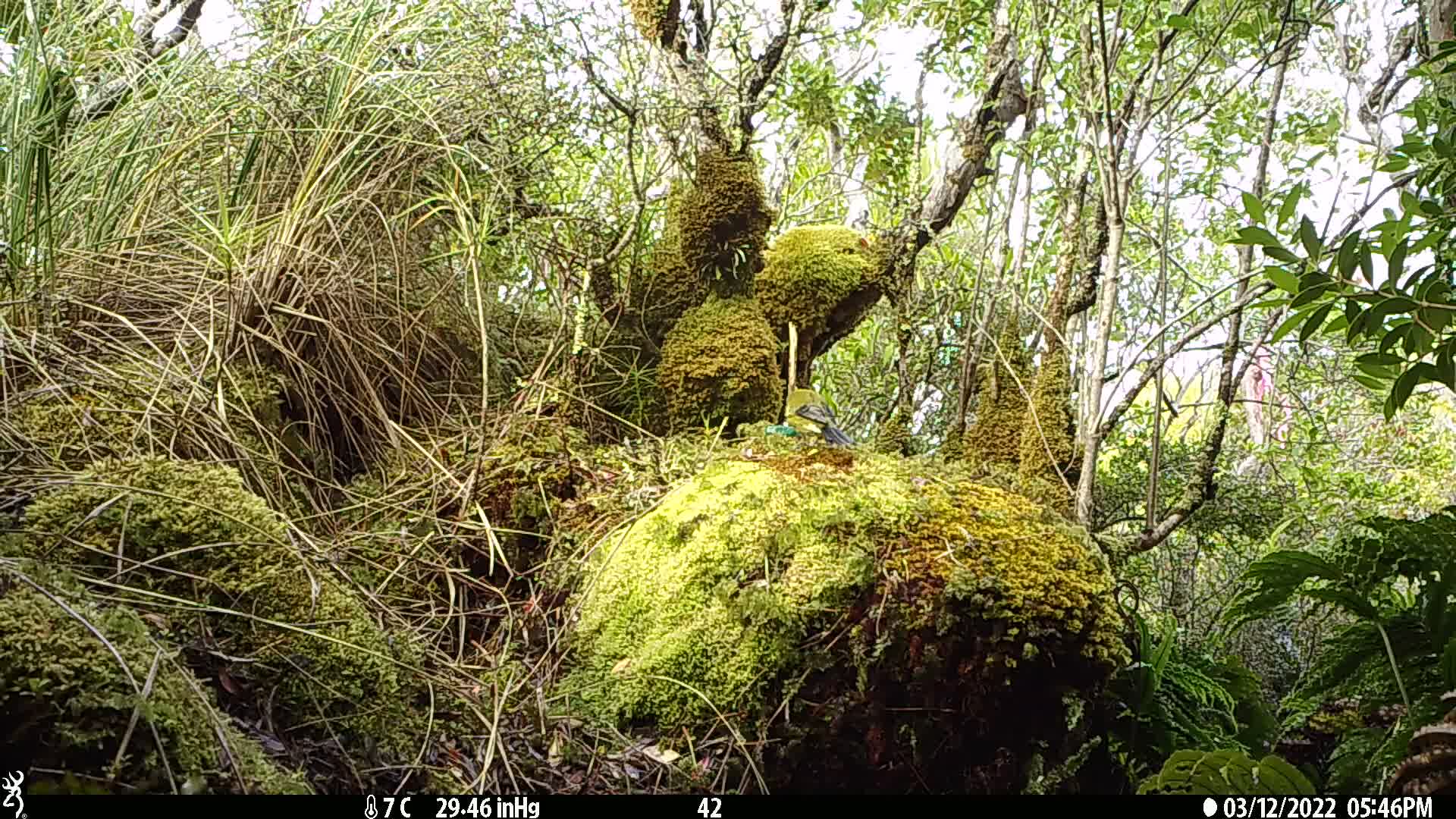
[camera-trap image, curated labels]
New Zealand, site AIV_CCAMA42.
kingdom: Animalia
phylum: Chordata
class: Aves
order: Passeriformes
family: Meliphagidae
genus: Anthornis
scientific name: Anthornis melanura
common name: new zealand bellbird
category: bellbird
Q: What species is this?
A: Bellbird (new zealand bellbird) (Anthornis melanura).